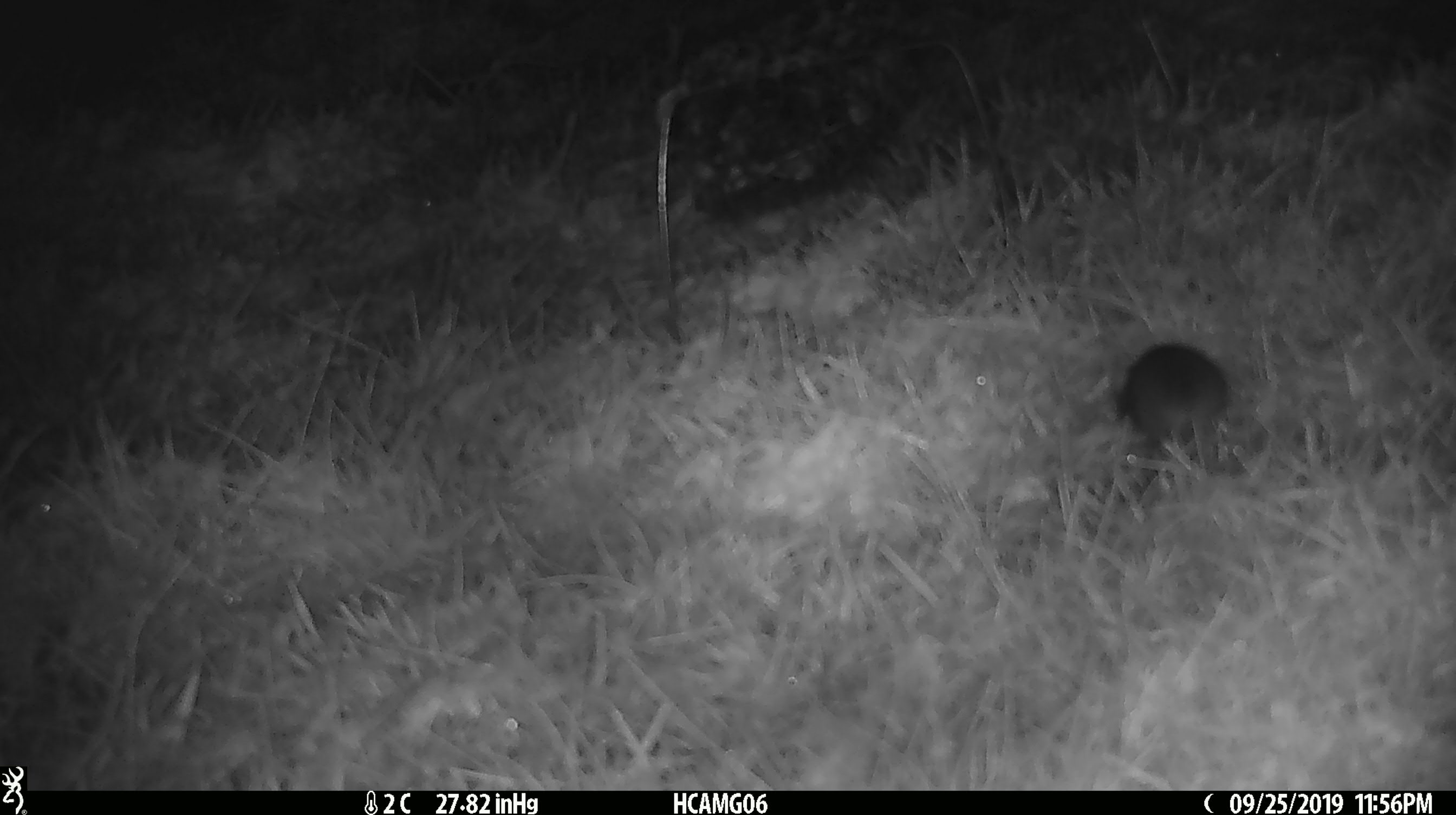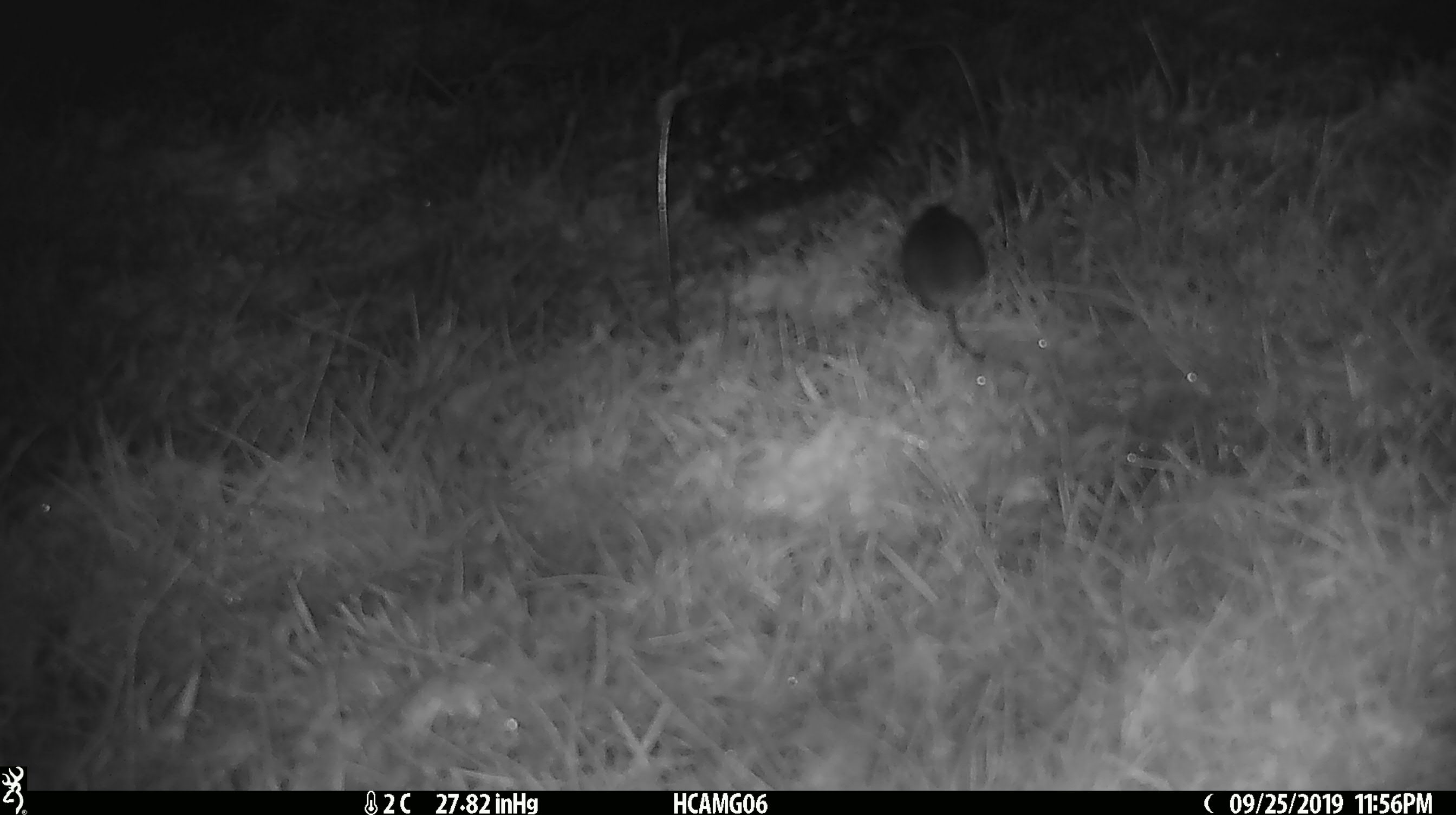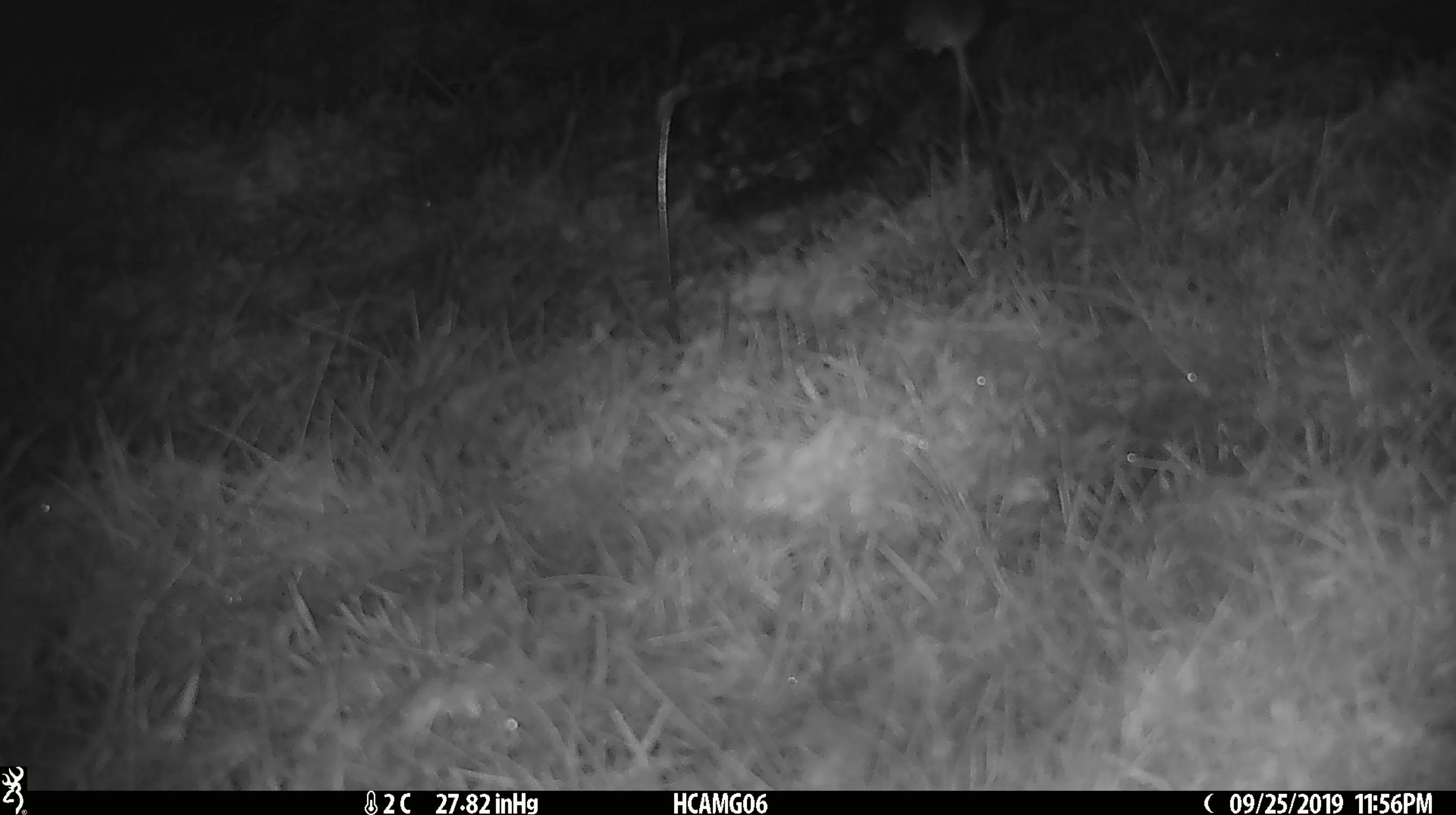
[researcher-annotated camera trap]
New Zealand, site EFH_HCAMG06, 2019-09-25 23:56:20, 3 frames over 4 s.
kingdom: Animalia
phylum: Chordata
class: Mammalia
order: Rodentia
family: Muridae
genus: Mus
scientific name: Mus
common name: mouse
Mouse (Mus).